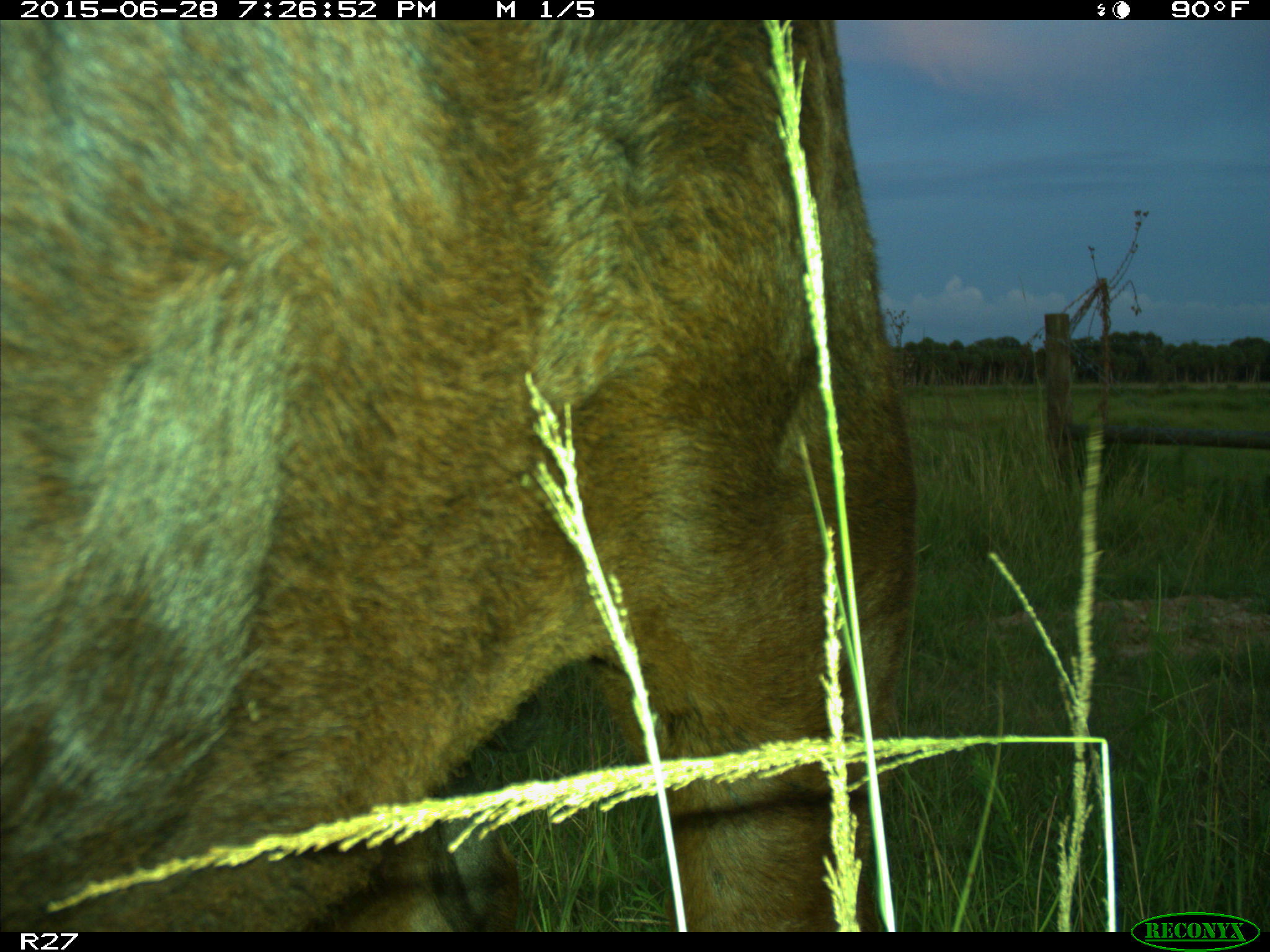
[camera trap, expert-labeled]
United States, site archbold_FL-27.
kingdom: Animalia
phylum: Chordata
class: Mammalia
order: Artiodactyla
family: Bovidae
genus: Bos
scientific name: Bos taurus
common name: domestic cow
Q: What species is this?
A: Bos taurus (domestic cow).